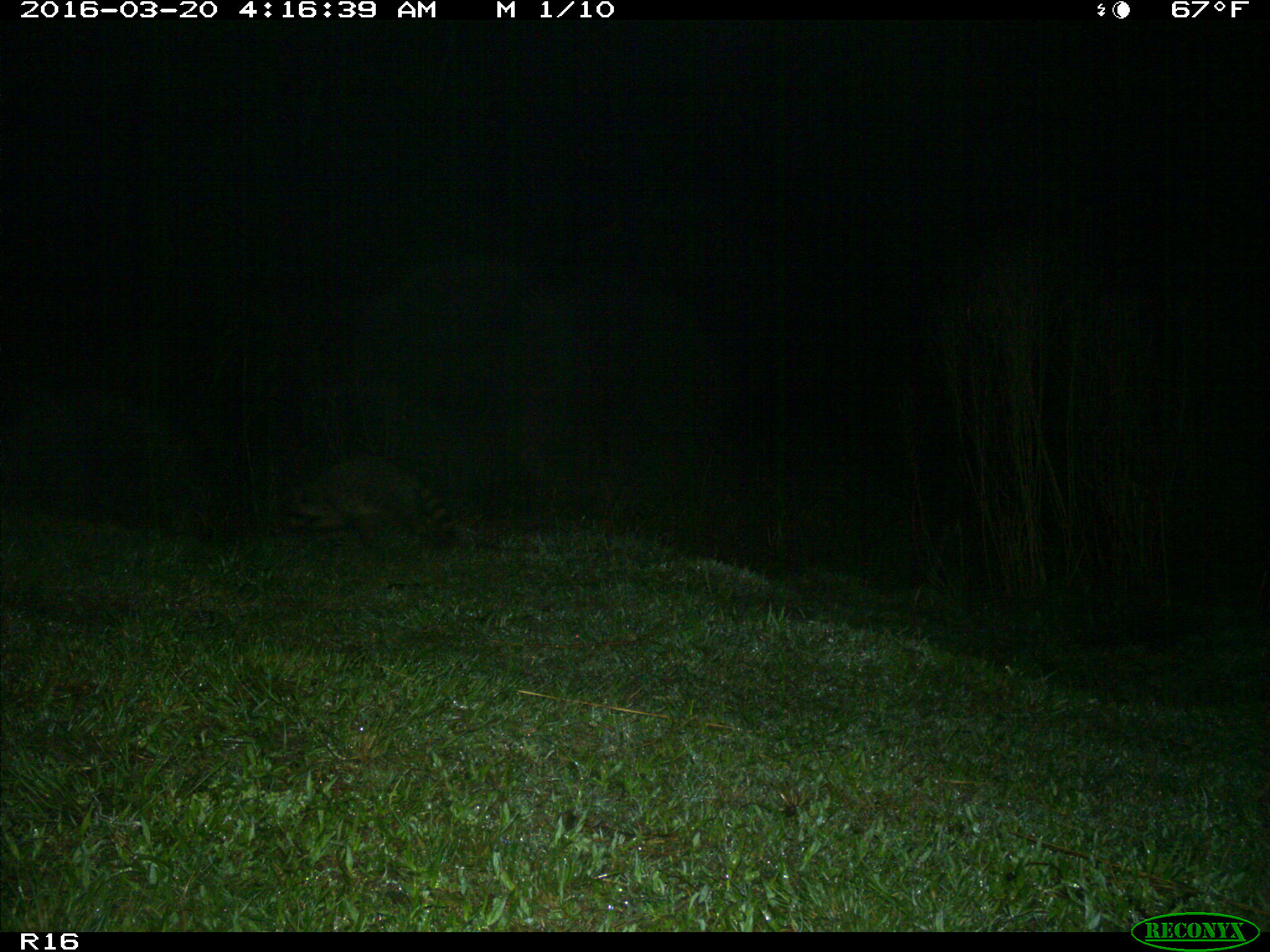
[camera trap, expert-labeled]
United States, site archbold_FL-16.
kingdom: Animalia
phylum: Chordata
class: Mammalia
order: Carnivora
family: Procyonidae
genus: Procyon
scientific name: Procyon lotor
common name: common raccoon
Procyon lotor (common raccoon).